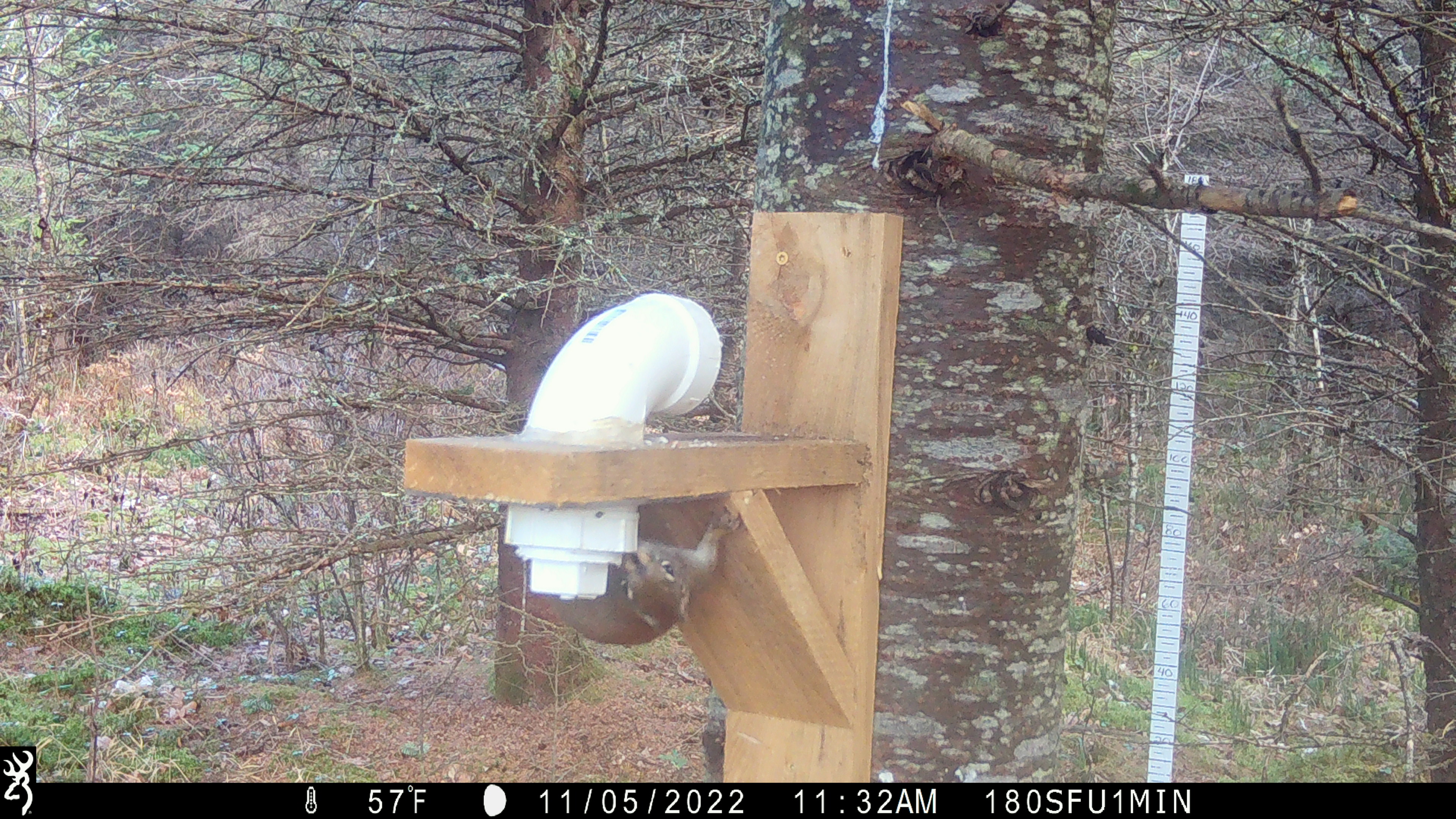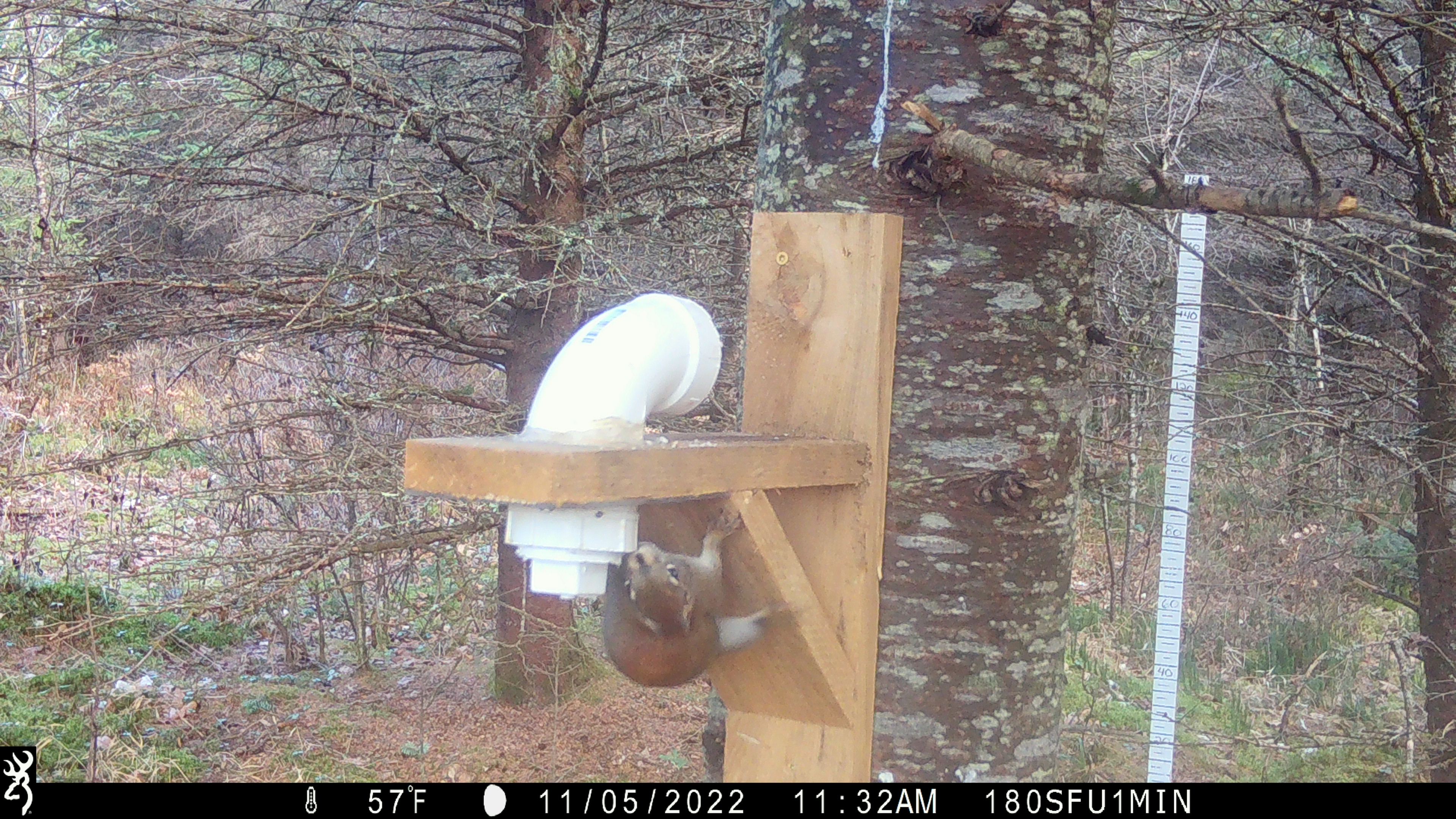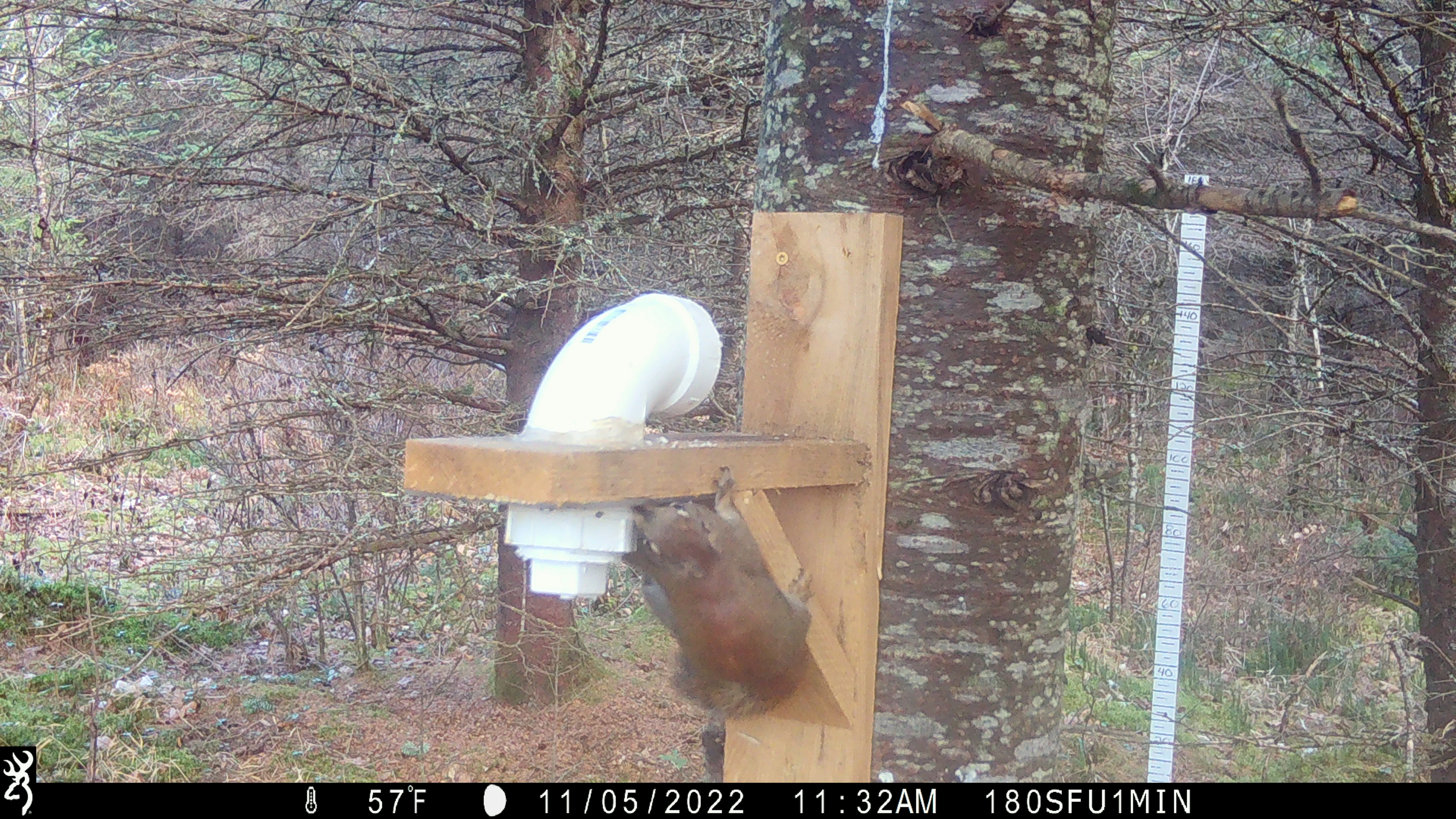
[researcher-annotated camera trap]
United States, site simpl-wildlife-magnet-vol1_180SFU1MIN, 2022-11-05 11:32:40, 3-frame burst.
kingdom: Animalia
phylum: Chordata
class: Mammalia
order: Rodentia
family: Sciuridae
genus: Tamiasciurus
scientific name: Tamiasciurus hudsonicus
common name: red squirrel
Red squirrel (Tamiasciurus hudsonicus).